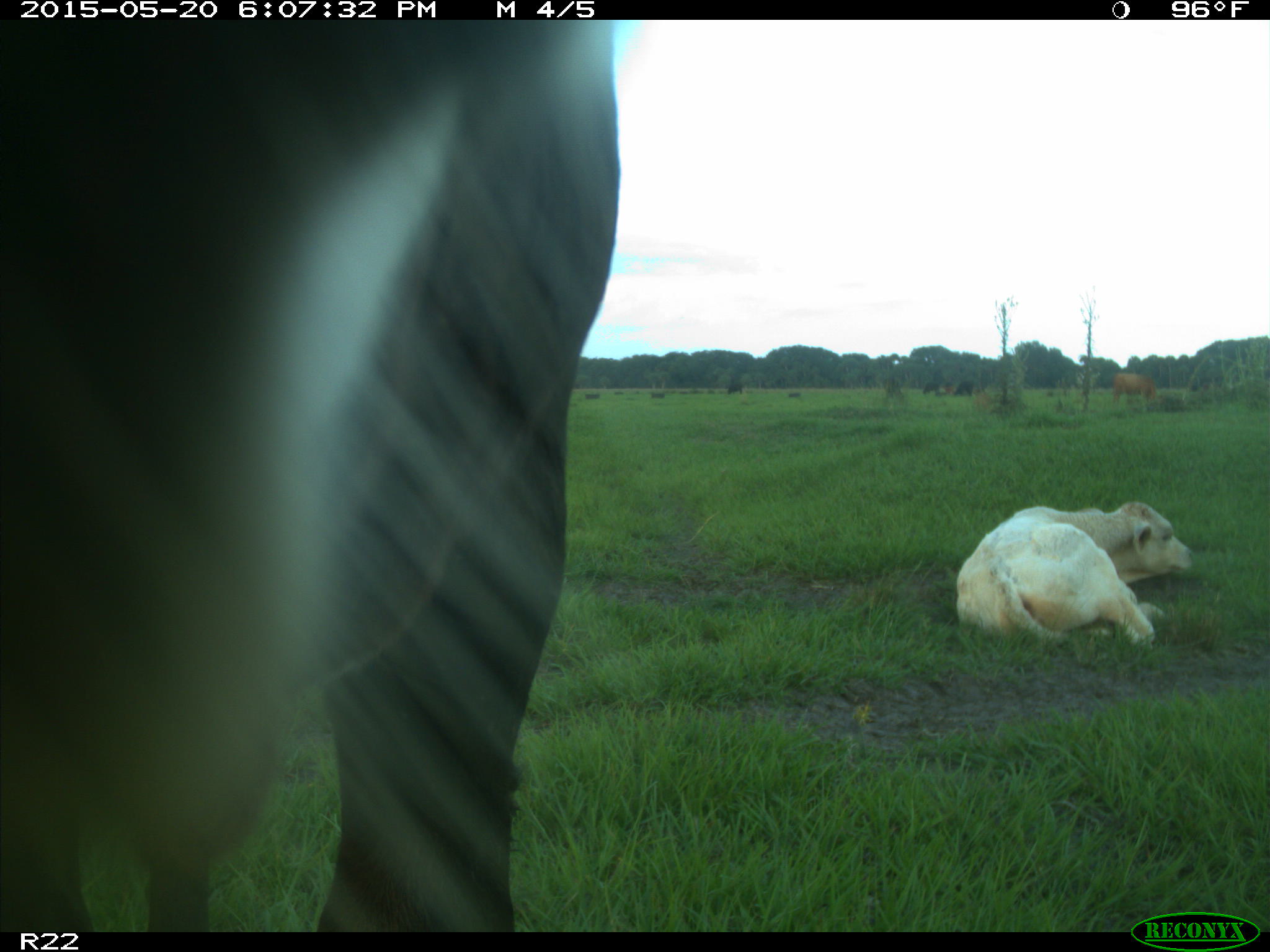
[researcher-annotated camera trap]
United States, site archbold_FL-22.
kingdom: Animalia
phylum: Chordata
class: Mammalia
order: Artiodactyla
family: Bovidae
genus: Bos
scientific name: Bos taurus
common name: domestic cow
Bos taurus (domestic cow).